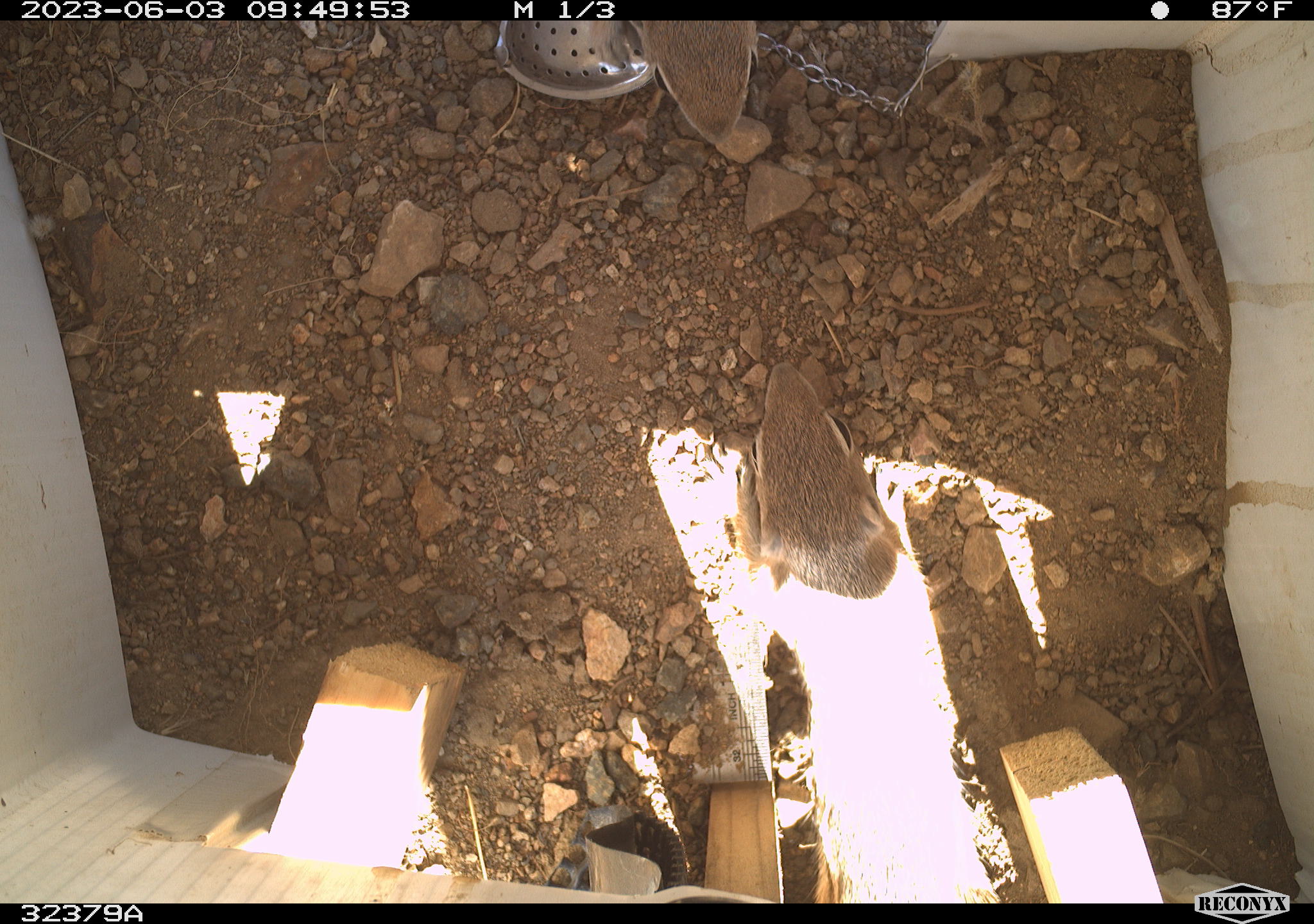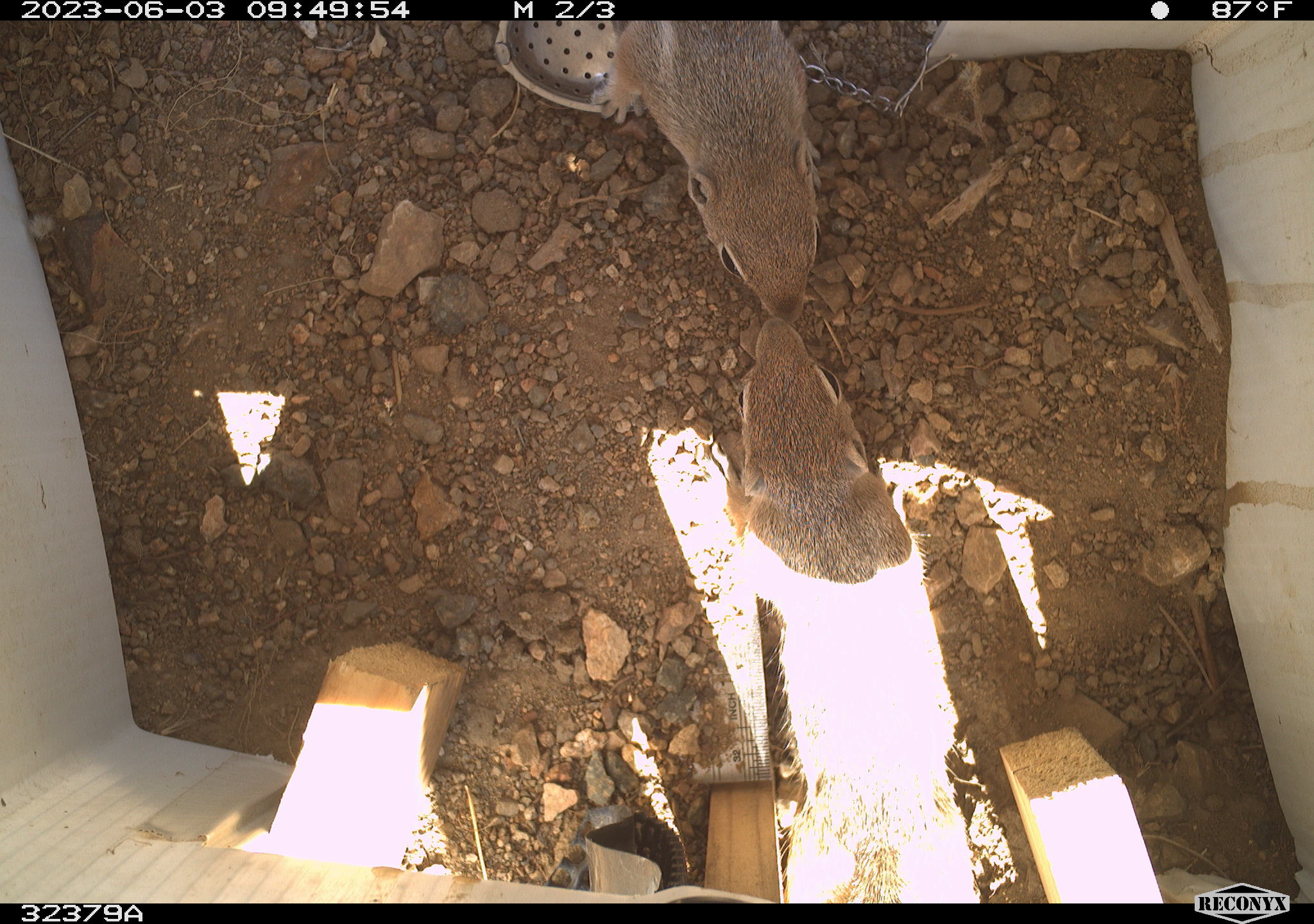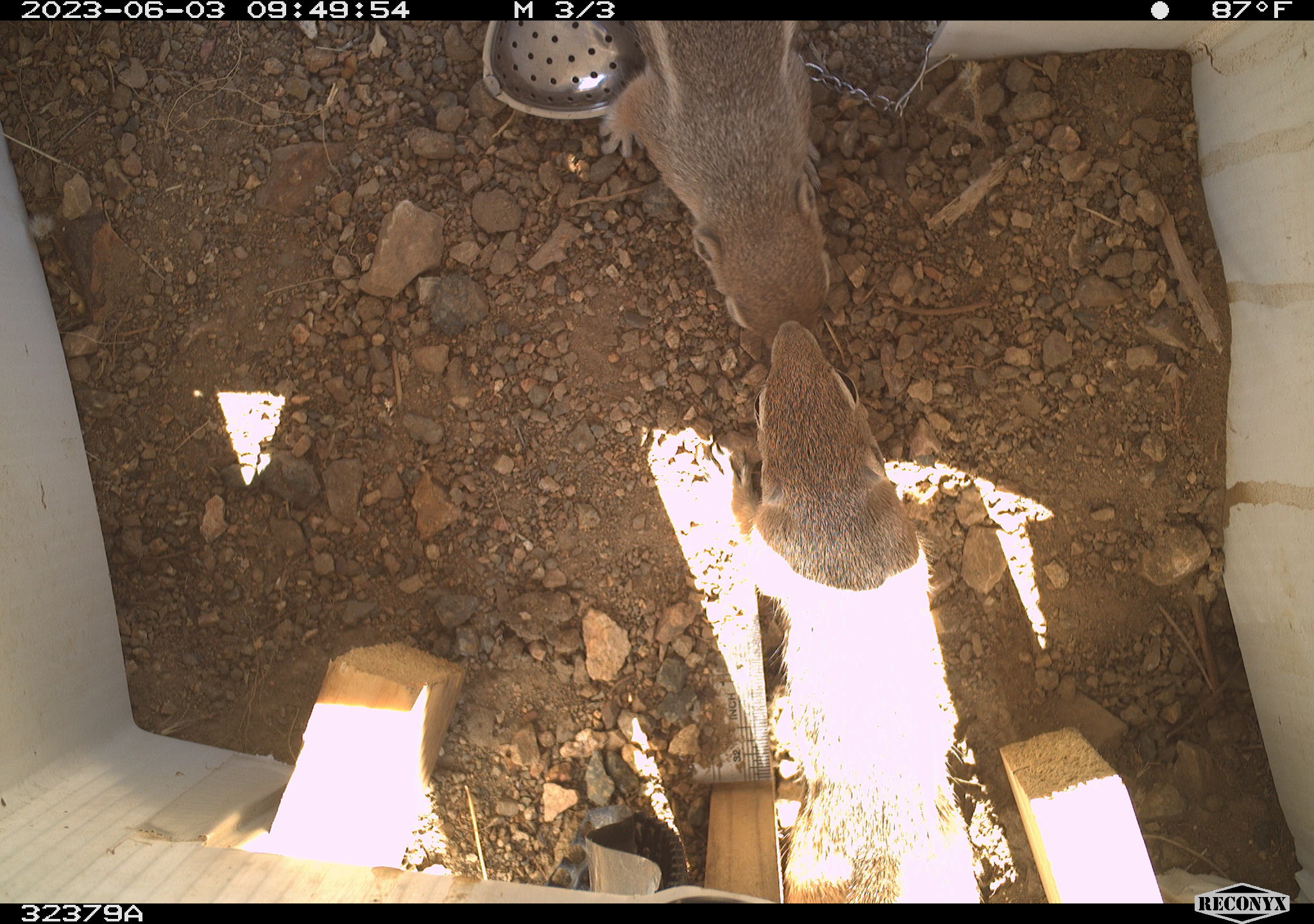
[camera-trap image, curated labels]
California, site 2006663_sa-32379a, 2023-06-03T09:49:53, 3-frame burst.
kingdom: Animalia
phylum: Chordata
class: Mammalia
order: Rodentia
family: Sciuridae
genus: Ammospermophilus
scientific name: Ammospermophilus leucurus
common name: white-tailed antelope squirrel